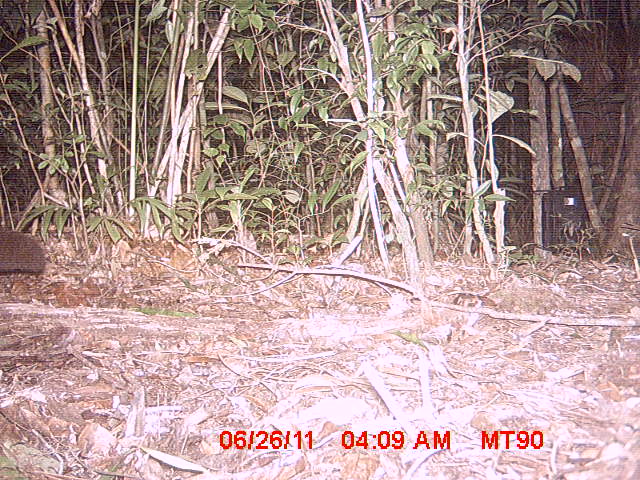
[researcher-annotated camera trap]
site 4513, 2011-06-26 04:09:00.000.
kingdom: Animalia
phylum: Chordata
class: Mammalia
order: Carnivora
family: Eupleridae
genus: Eupleres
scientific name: Eupleres goudotii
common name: falanouc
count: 1